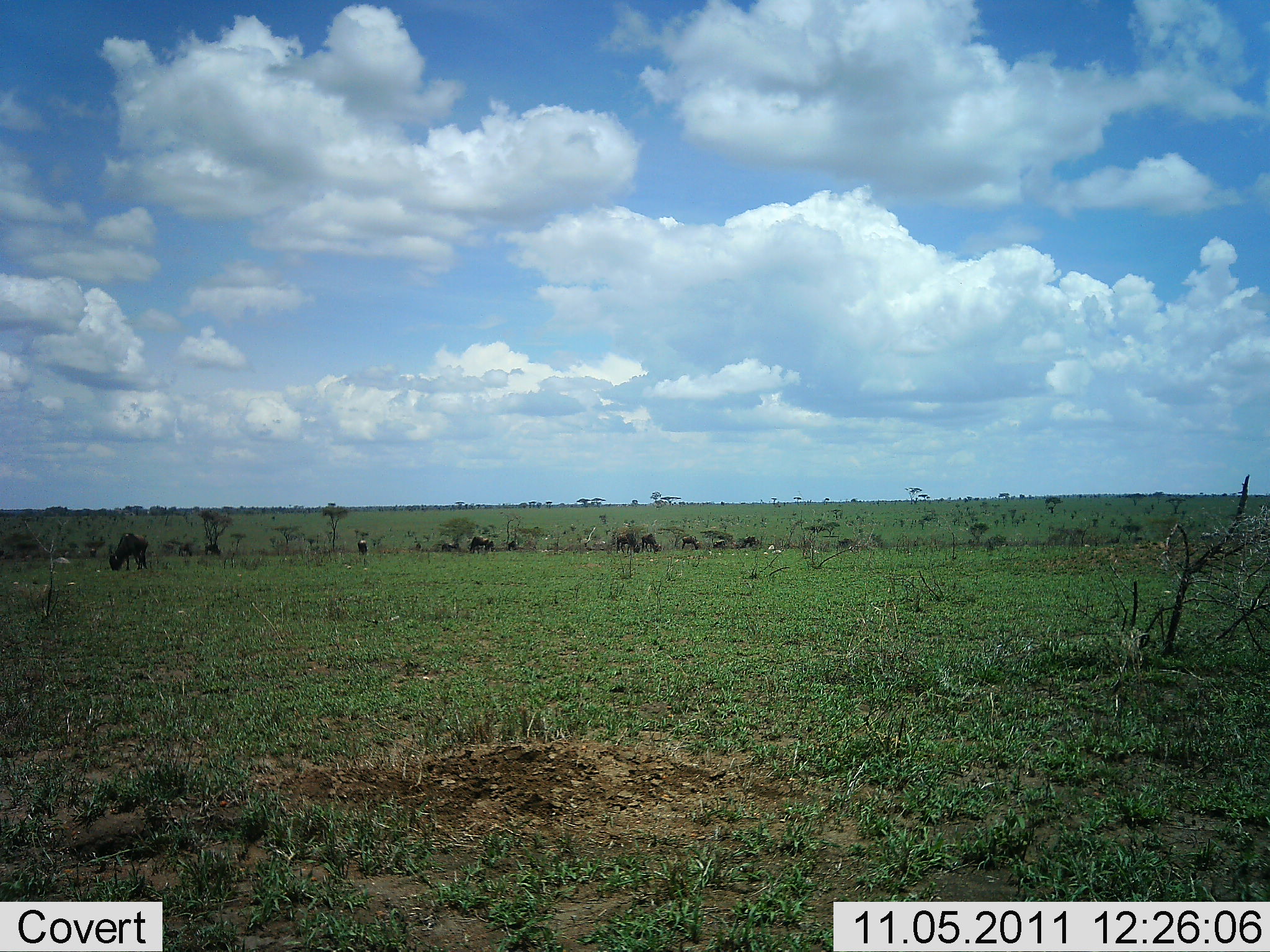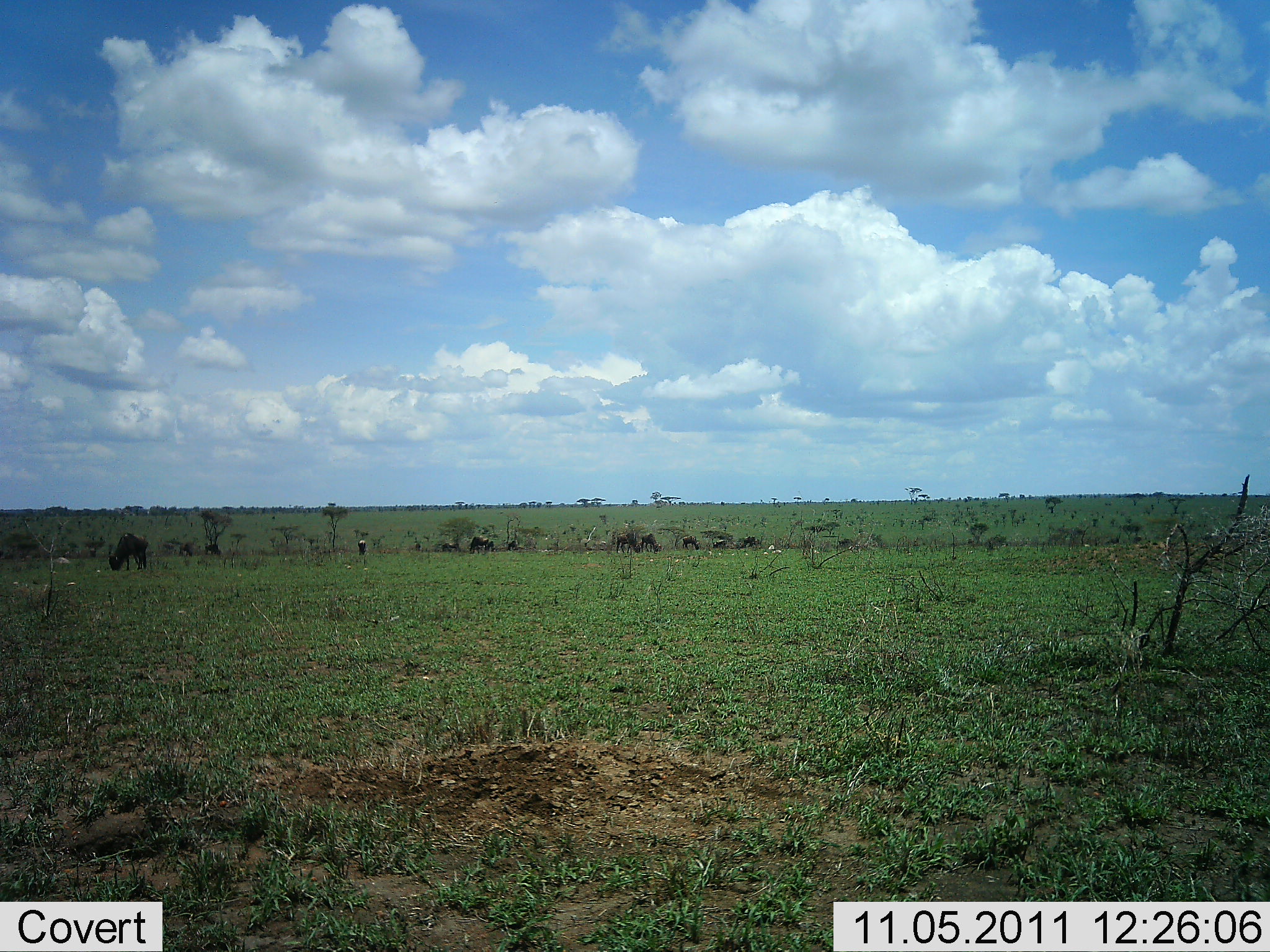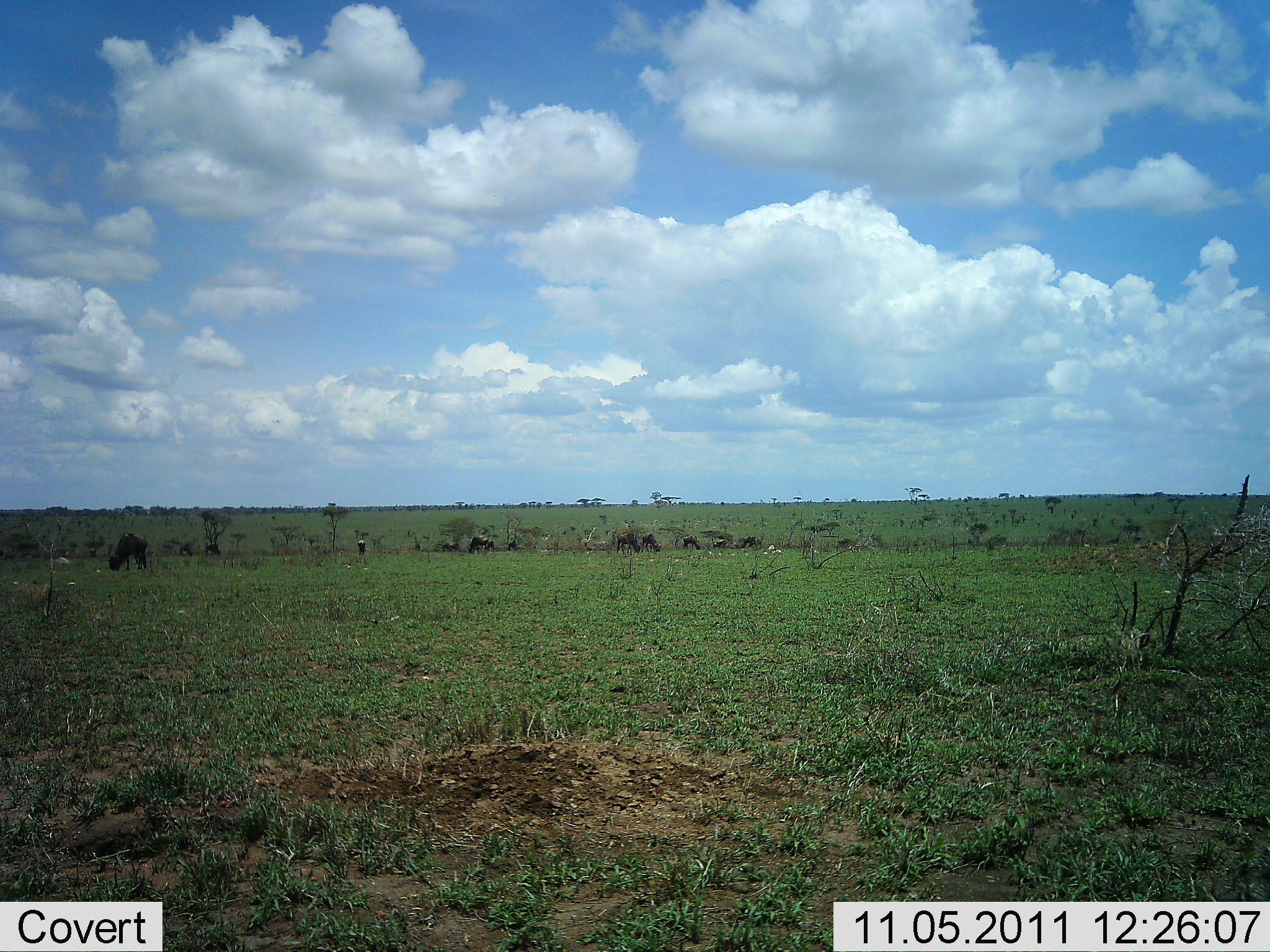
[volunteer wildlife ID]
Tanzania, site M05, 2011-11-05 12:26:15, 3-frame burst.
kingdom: Animalia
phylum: Chordata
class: Mammalia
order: Artiodactyla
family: Bovidae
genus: Connochaetes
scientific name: Connochaetes taurinus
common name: blue wildebeest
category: wildebeest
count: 11-50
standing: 54%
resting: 0%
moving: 8%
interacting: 0%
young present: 0%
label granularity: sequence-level